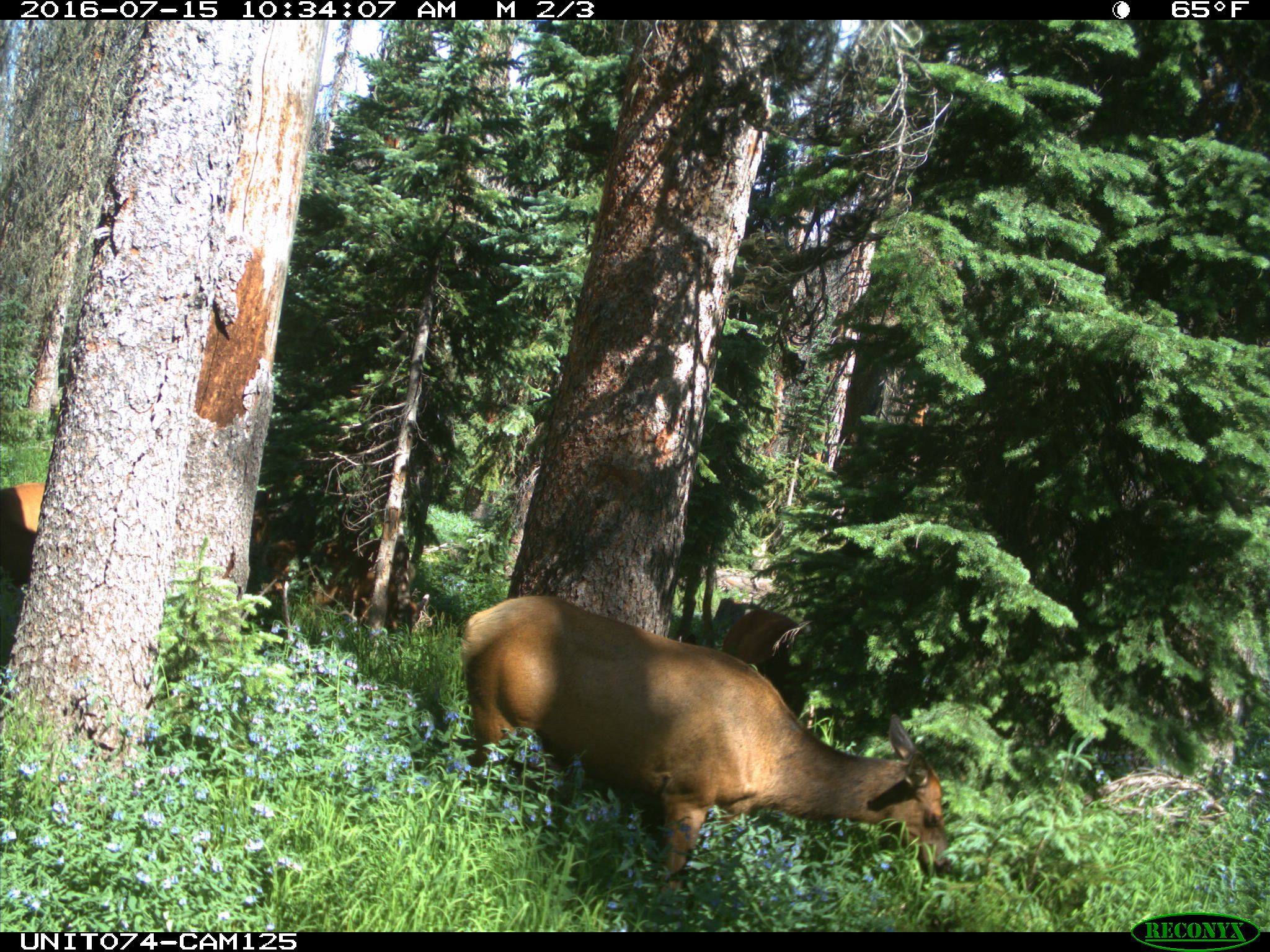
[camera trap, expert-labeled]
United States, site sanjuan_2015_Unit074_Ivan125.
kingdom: Animalia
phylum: Chordata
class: Mammalia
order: Artiodactyla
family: Cervidae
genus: Cervus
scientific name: Cervus elaphus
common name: red deer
Cervus elaphus (red deer).